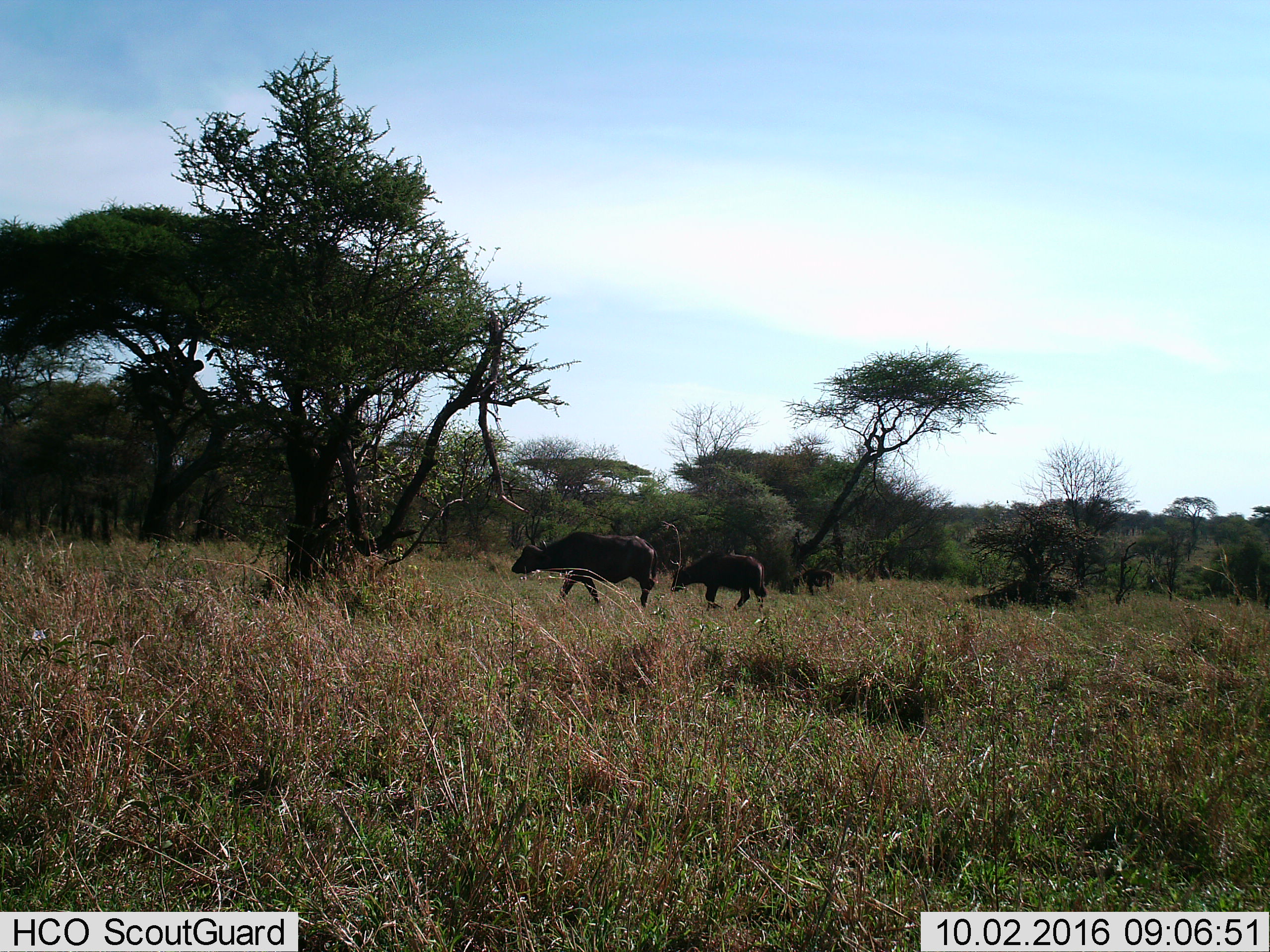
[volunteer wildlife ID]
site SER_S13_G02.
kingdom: Animalia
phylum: Chordata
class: Mammalia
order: Artiodactyla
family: Bovidae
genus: Syncerus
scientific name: Syncerus caffer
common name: african buffalo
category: buffalo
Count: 3.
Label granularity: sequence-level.